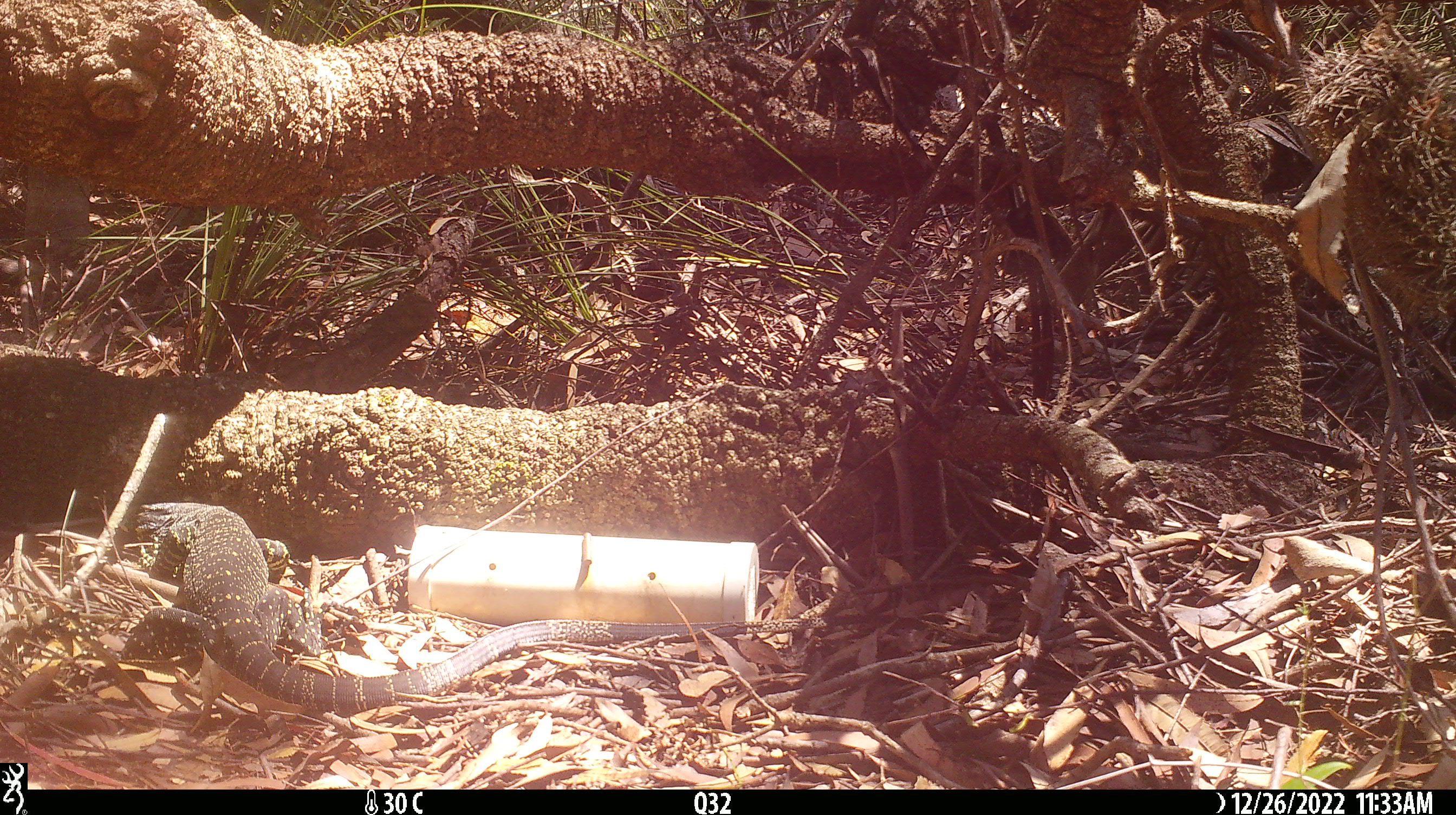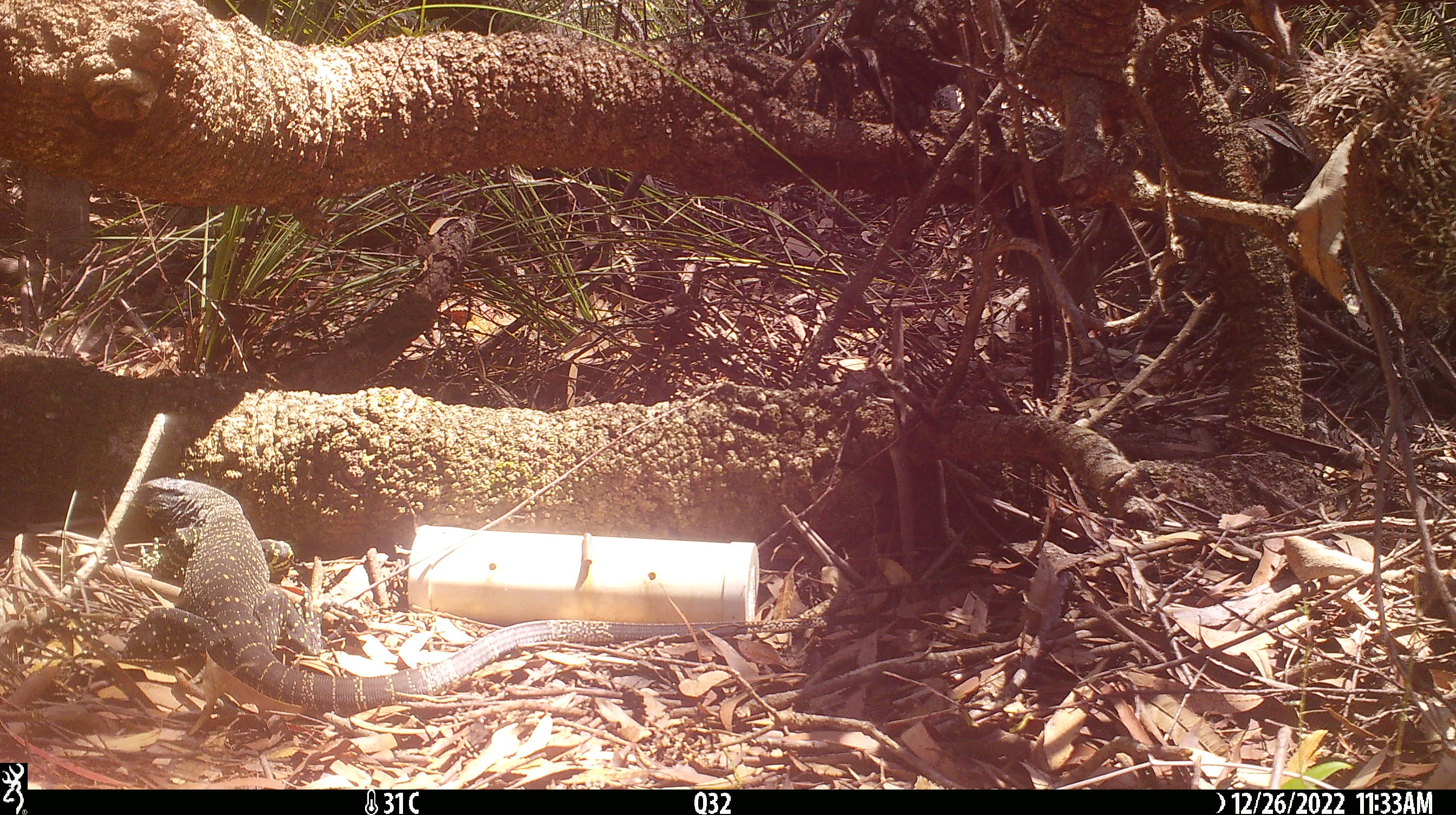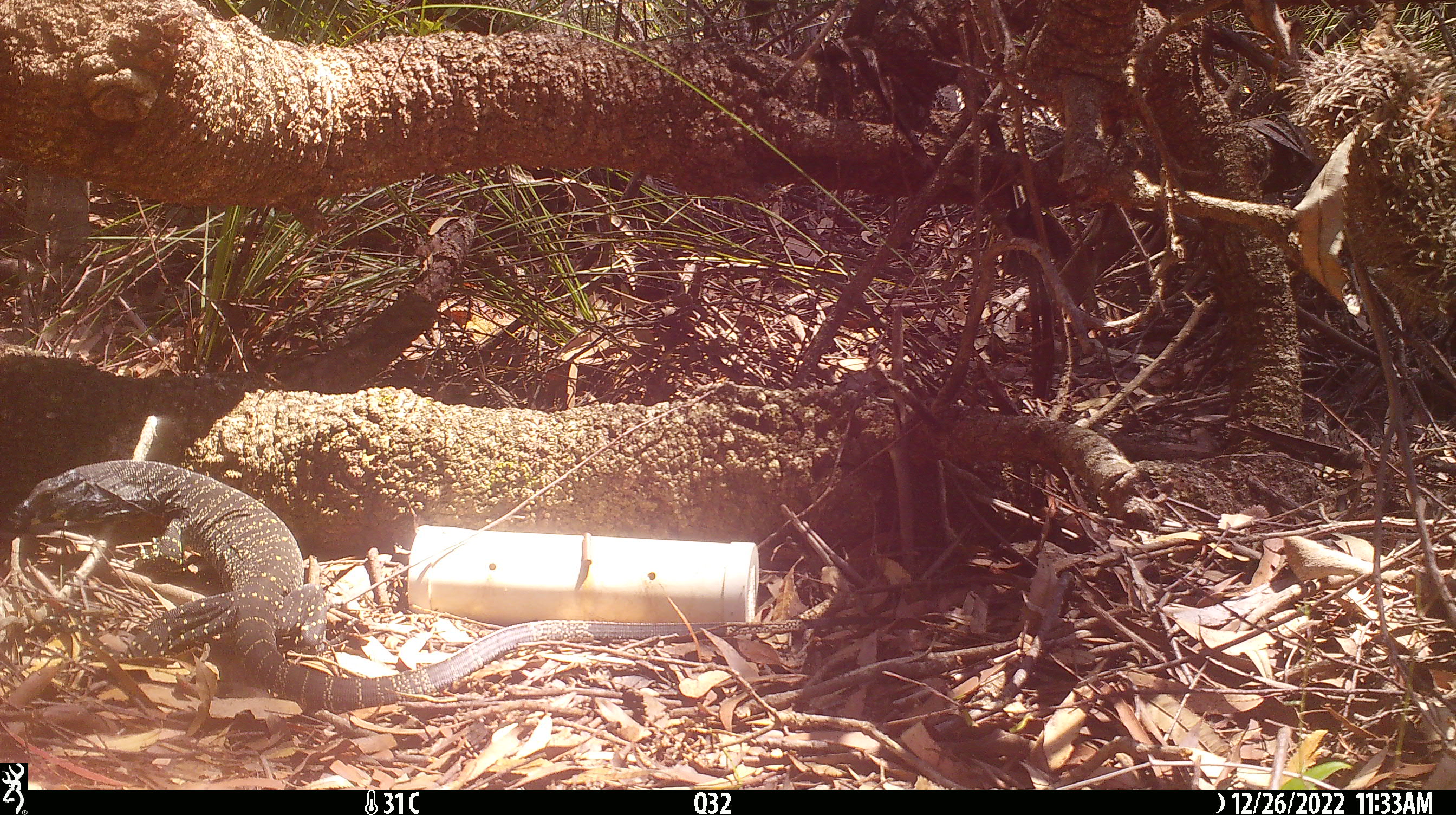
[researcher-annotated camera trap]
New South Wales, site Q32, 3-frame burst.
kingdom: Animalia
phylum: Chordata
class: Reptilia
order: Squamata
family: Varanidae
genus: Varanus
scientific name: Varanus varius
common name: lace monitor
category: goanna